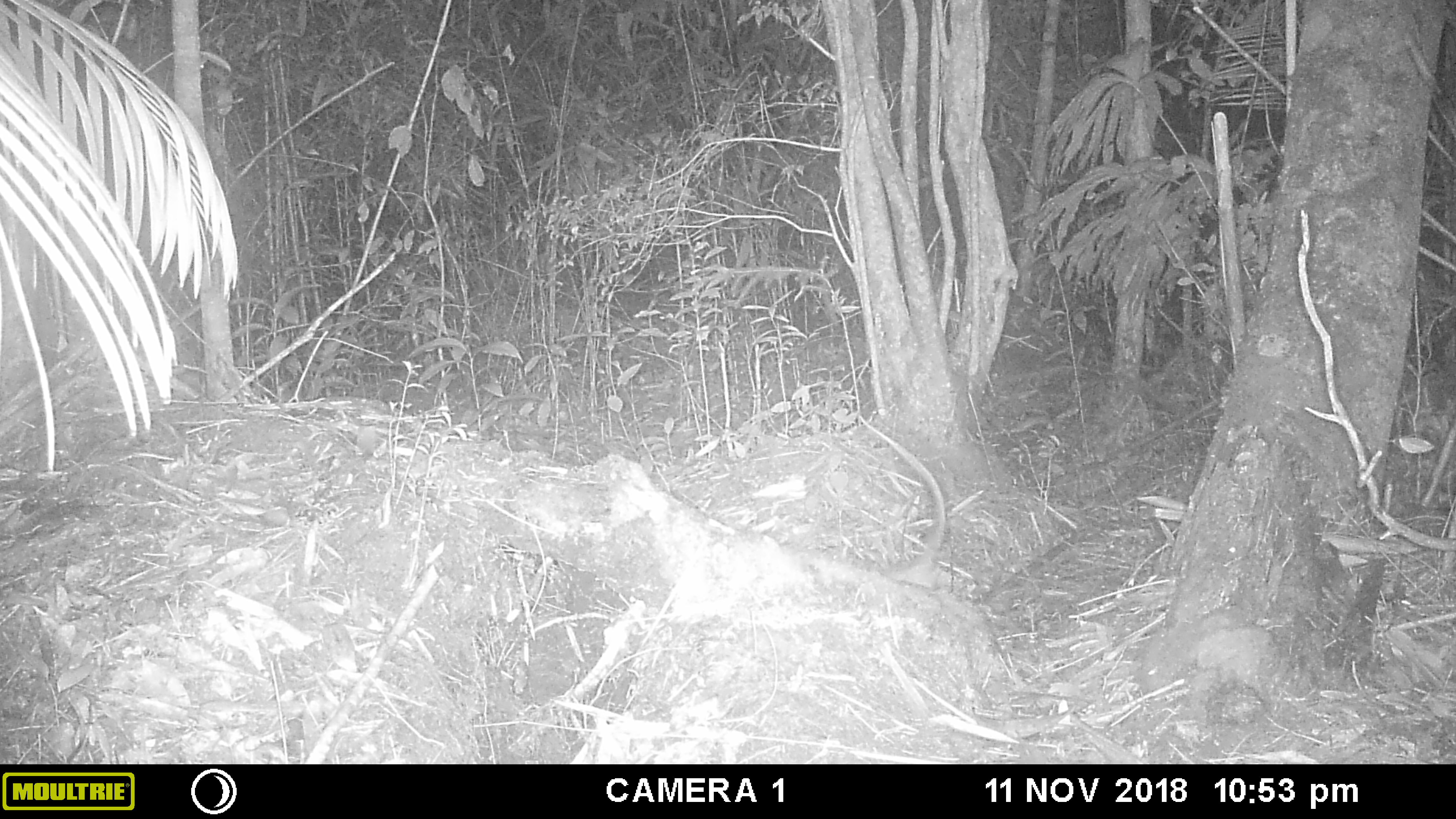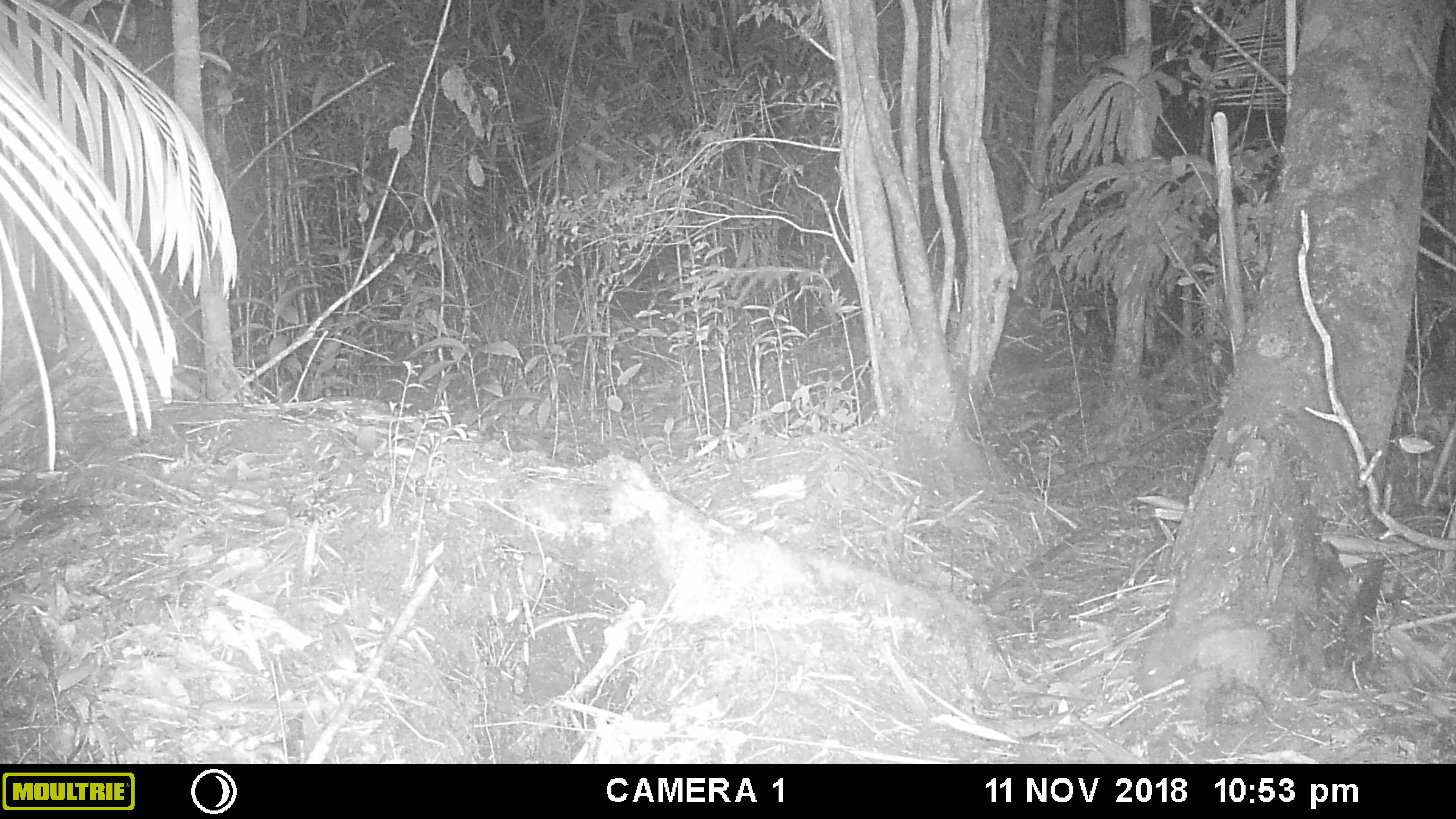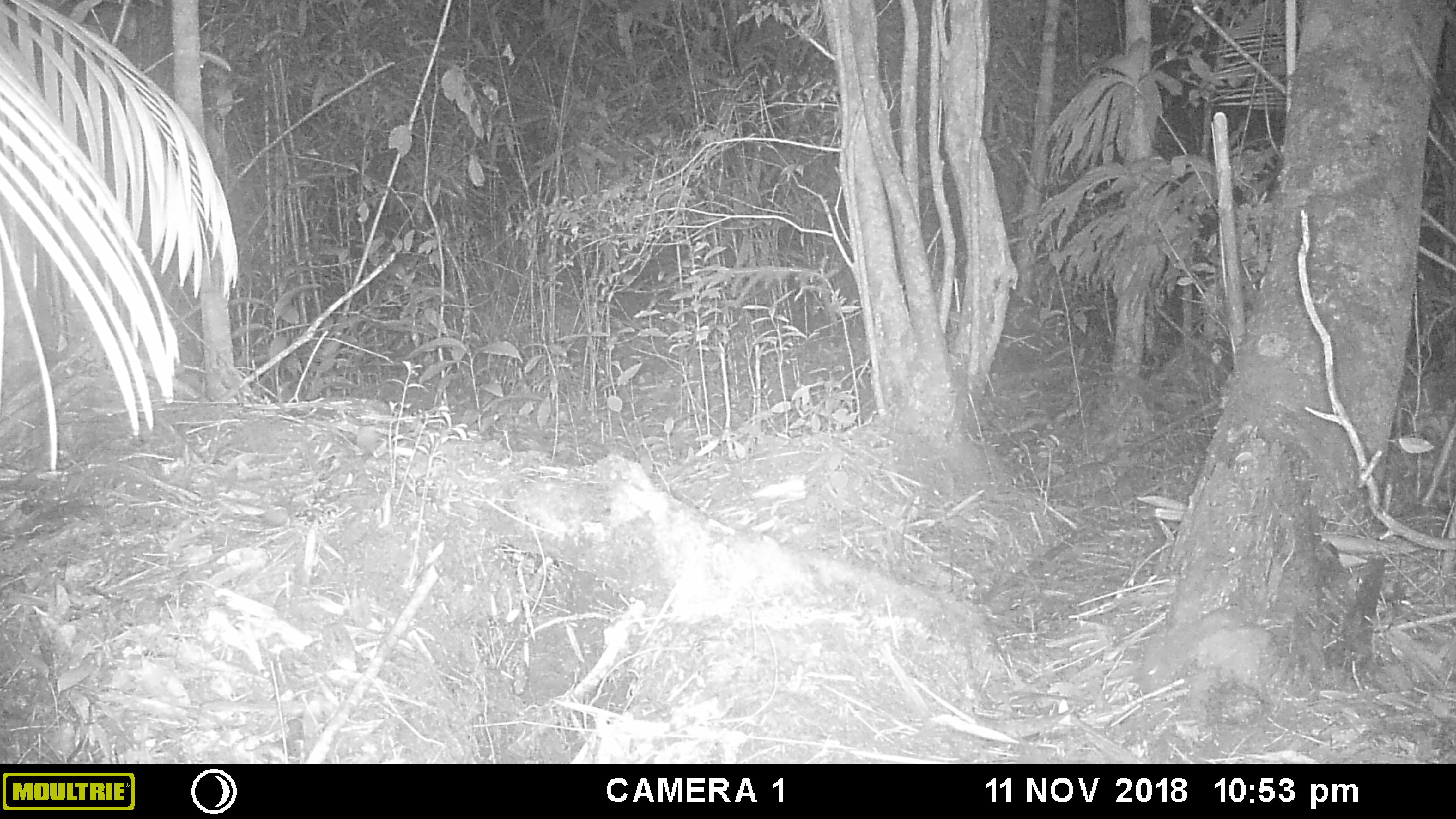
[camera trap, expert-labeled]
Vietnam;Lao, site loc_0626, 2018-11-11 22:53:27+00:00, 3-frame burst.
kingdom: Animalia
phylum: Chordata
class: Mammalia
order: Rodentia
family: Muridae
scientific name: Muridae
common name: old-world mice and rats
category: unidentified murid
Unidentified murid (old-world mice and rats) (Muridae). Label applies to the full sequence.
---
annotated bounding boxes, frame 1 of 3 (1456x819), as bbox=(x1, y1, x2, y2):
unidentified murid: bbox=(859, 414, 947, 586)